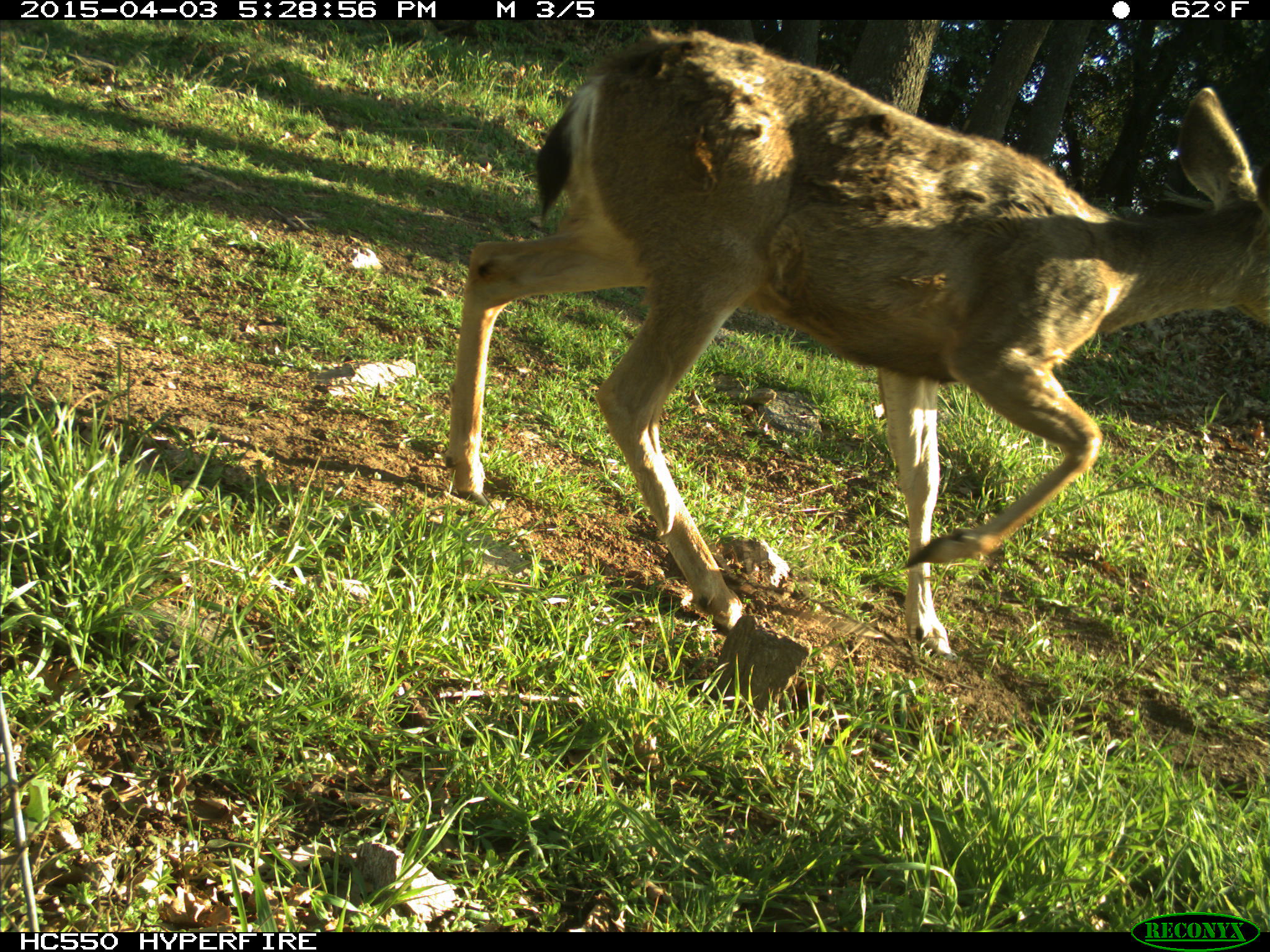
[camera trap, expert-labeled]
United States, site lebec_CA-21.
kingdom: Animalia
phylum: Chordata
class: Mammalia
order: Artiodactyla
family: Cervidae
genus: Odocoileus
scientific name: Odocoileus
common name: deer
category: unidentified deer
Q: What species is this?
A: Unidentified deer (deer) (Odocoileus).